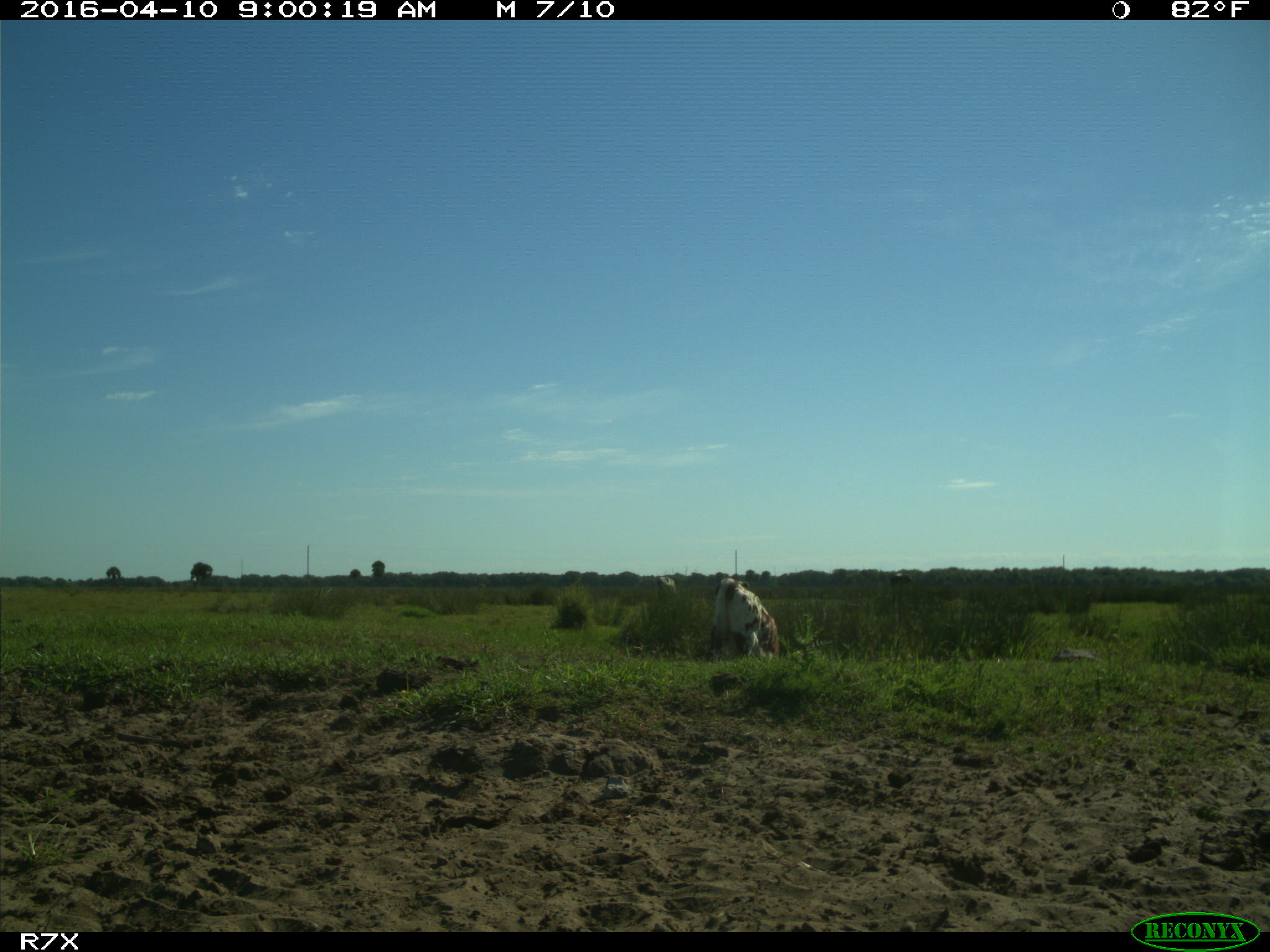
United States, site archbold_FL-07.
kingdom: Animalia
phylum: Chordata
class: Mammalia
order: Artiodactyla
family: Bovidae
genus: Bos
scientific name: Bos taurus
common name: domestic cow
Bos taurus (domestic cow).